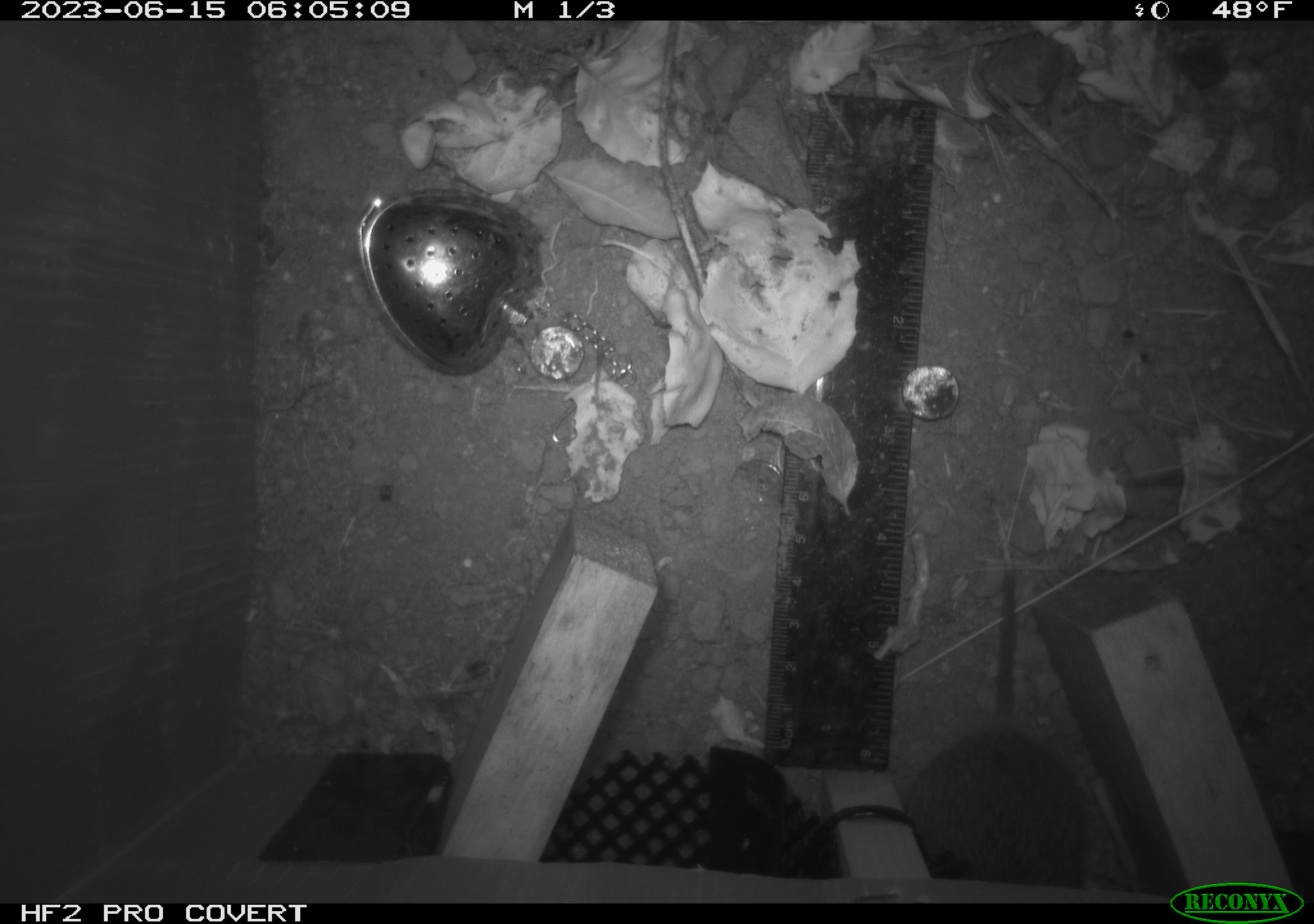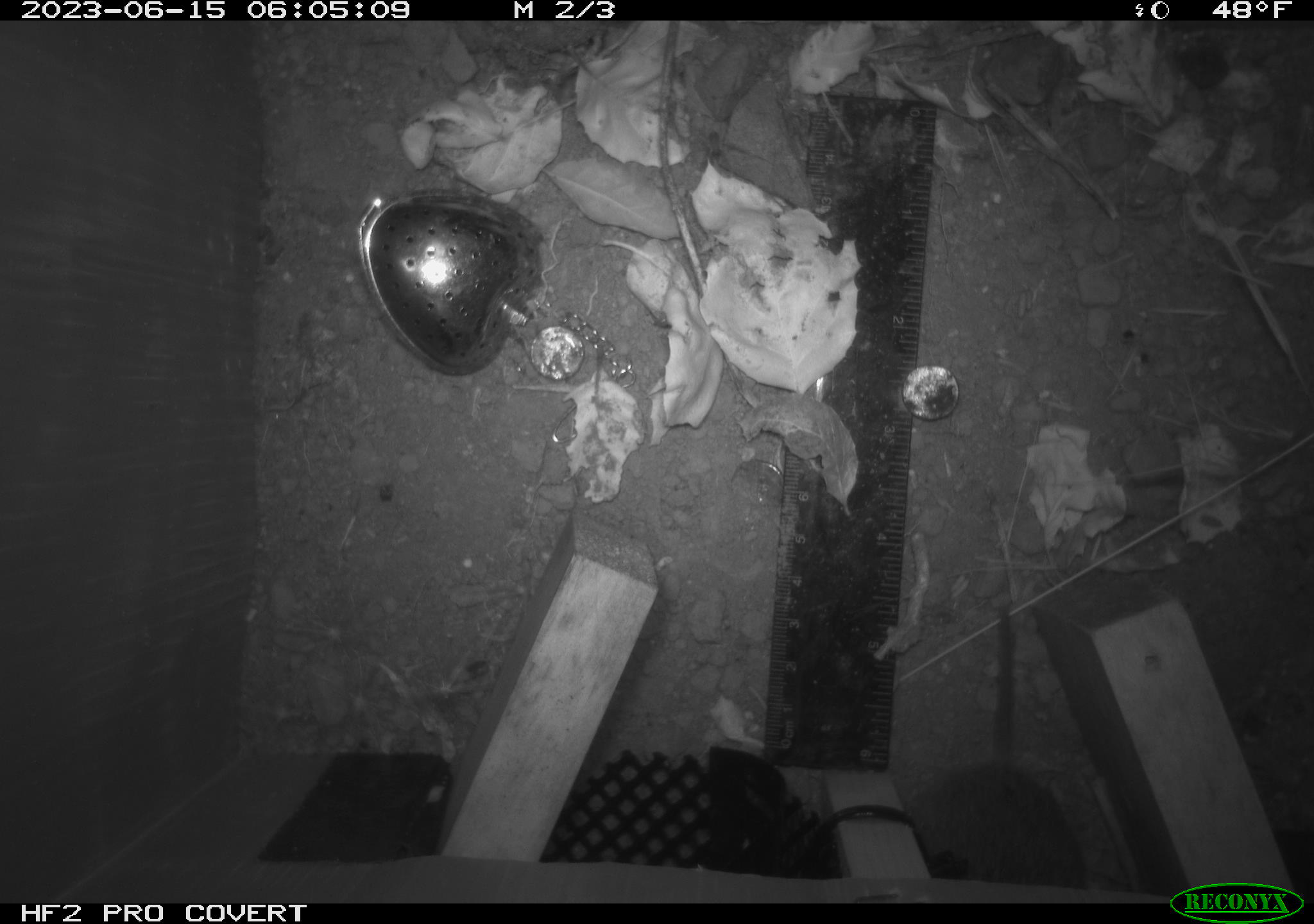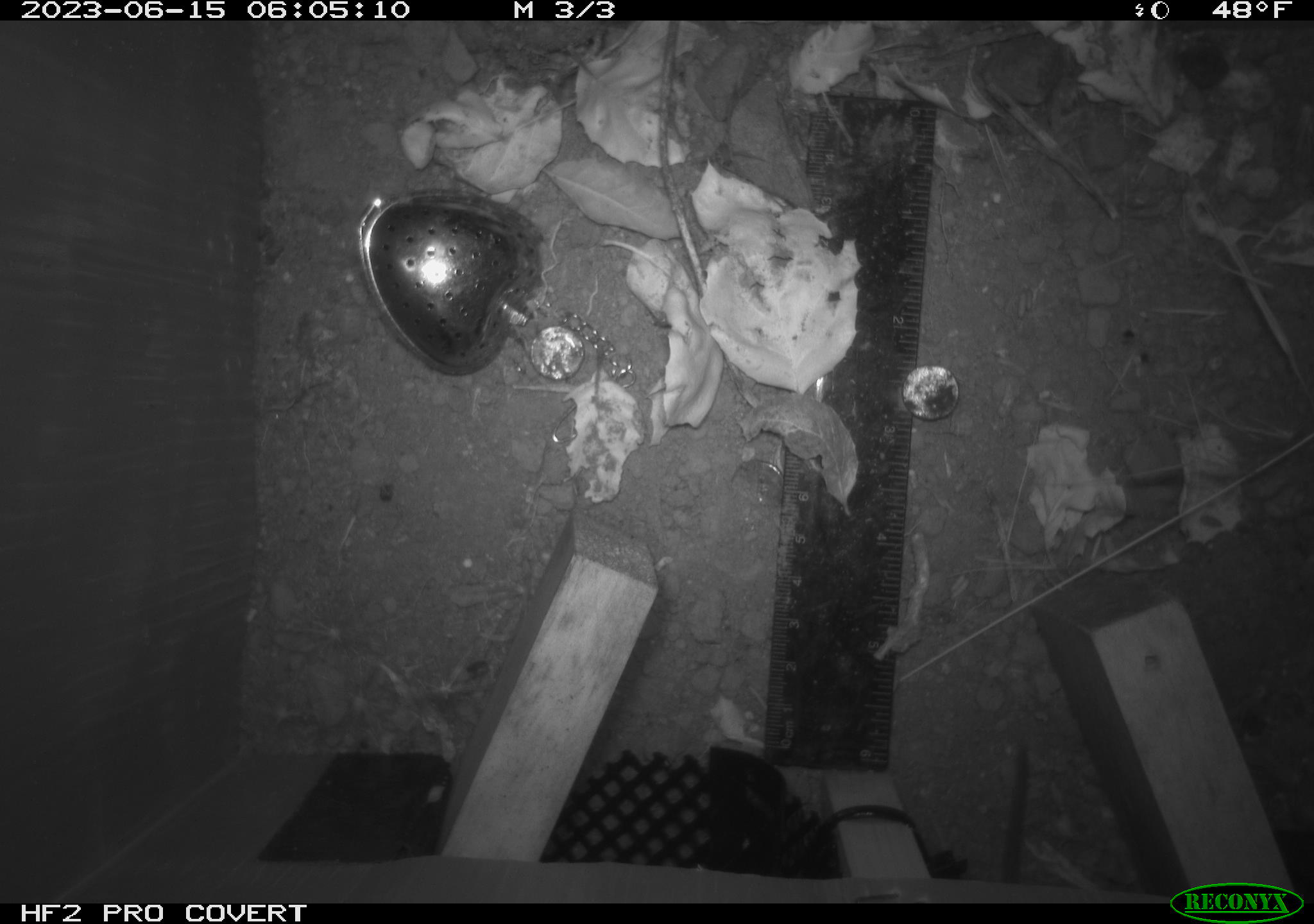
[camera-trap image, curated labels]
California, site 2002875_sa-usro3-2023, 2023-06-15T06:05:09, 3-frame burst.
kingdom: Animalia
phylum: Chordata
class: Mammalia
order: Rodentia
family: Cricetidae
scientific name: Arvicolinae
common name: voles, lemmings, and muskrats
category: arvicolinae subfamily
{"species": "arvicolinae subfamily (voles, lemmings, and muskrats) (Arvicolinae)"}